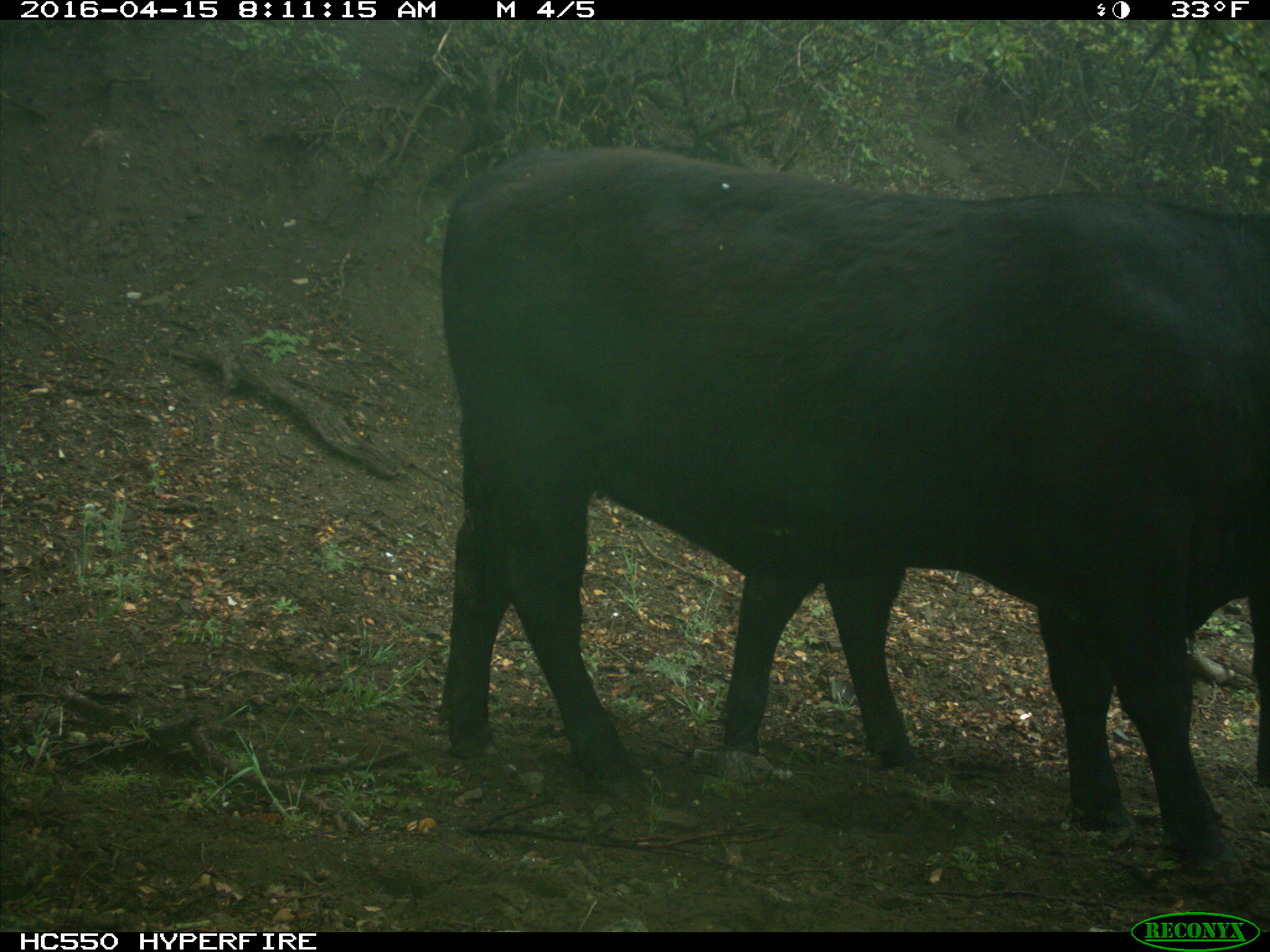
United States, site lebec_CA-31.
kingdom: Animalia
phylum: Chordata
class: Mammalia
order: Artiodactyla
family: Bovidae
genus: Bos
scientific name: Bos taurus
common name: domestic cow